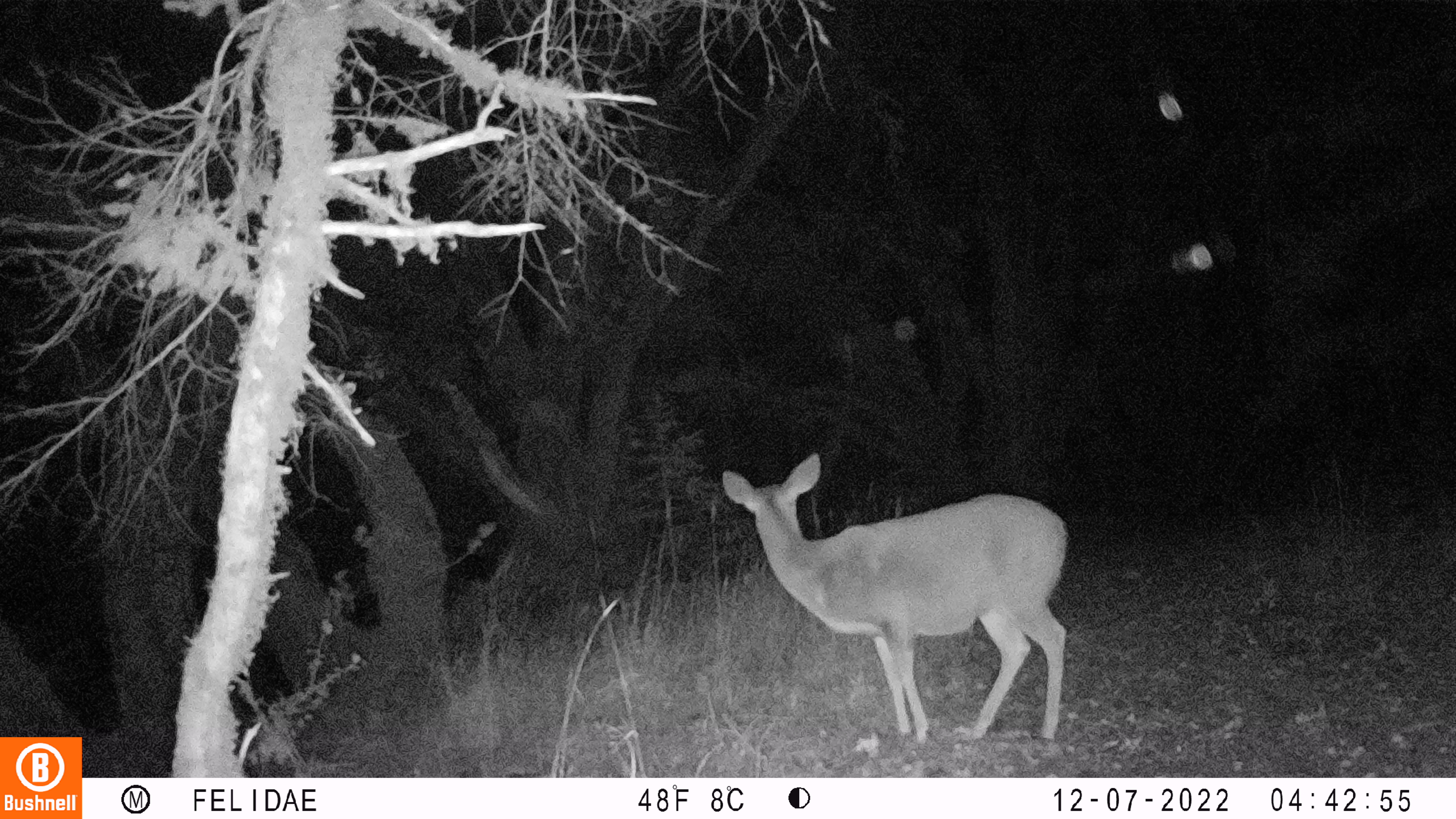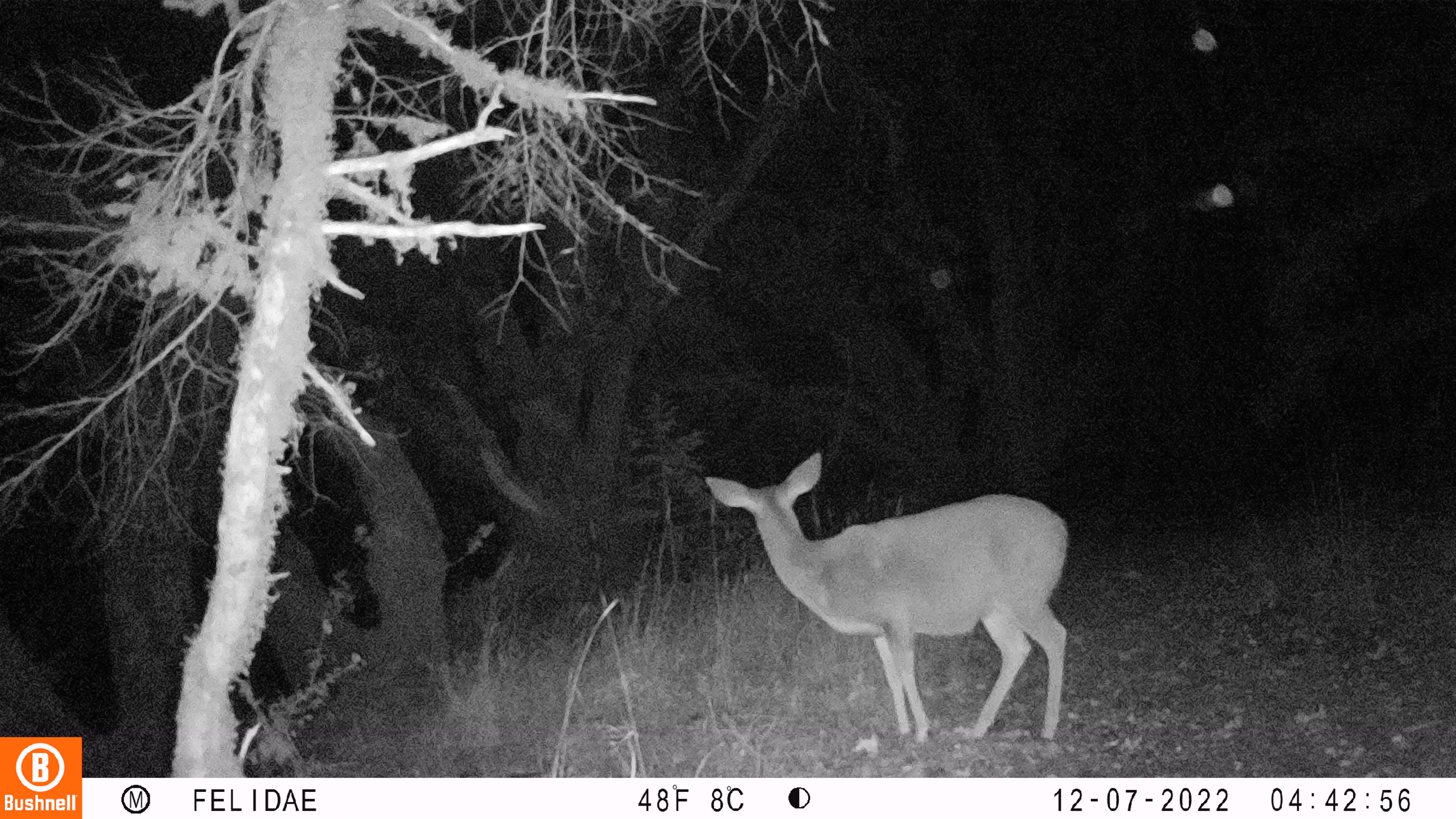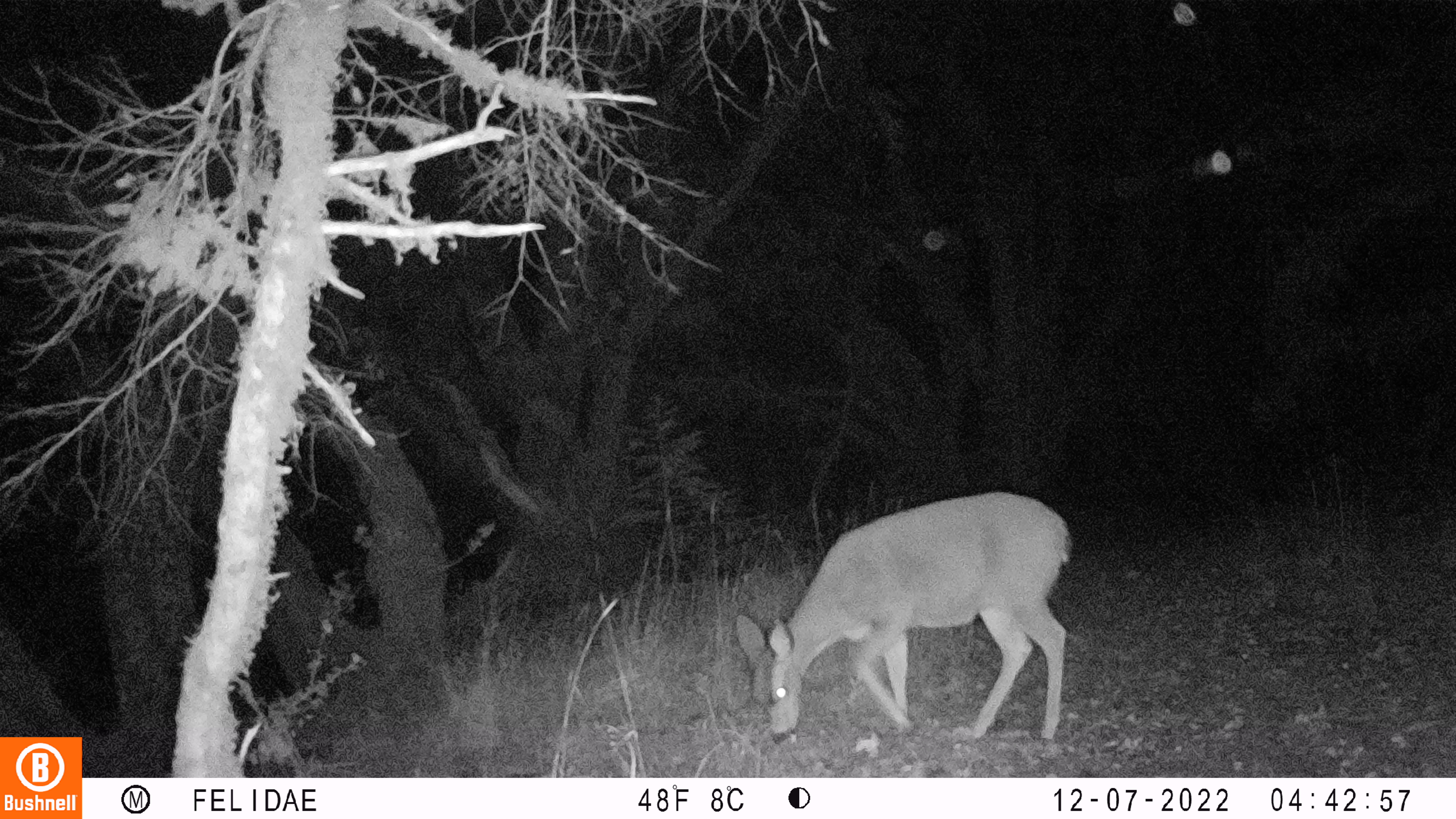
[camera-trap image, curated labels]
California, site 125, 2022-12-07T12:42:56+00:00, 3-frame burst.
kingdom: Animalia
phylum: Chordata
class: Mammalia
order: Artiodactyla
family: Cervidae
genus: Odocoileus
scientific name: Odocoileus hemionus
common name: mule deer